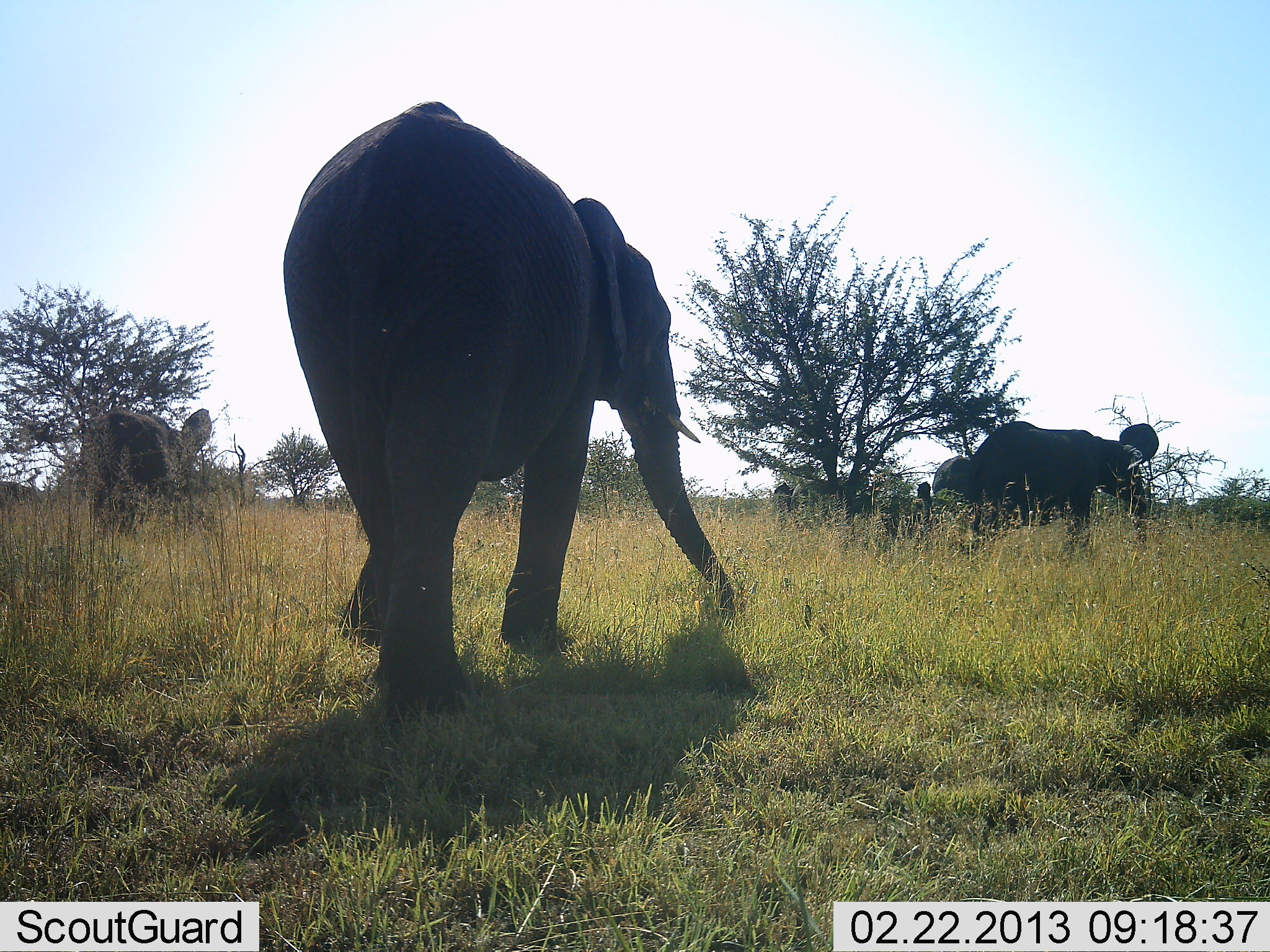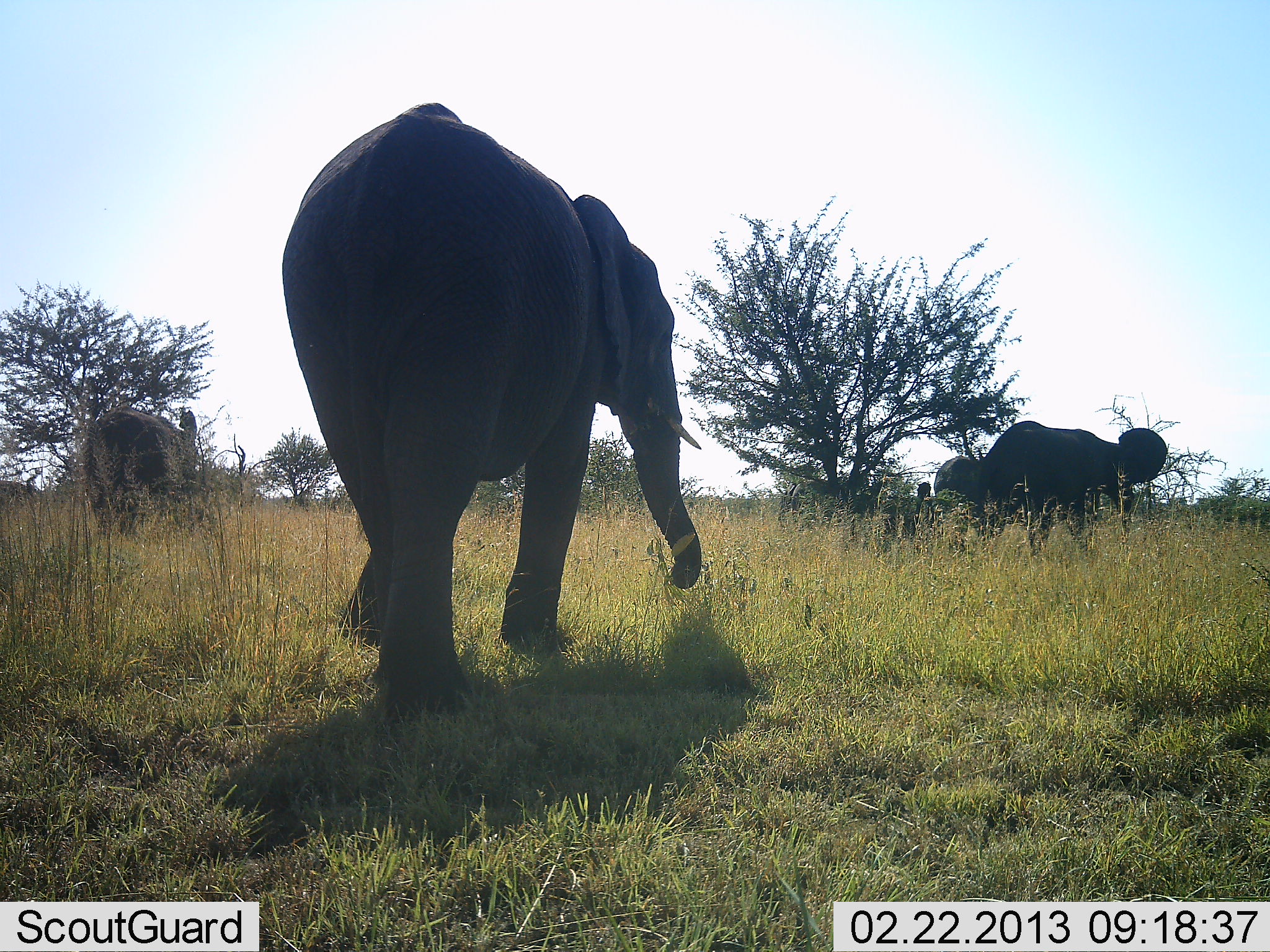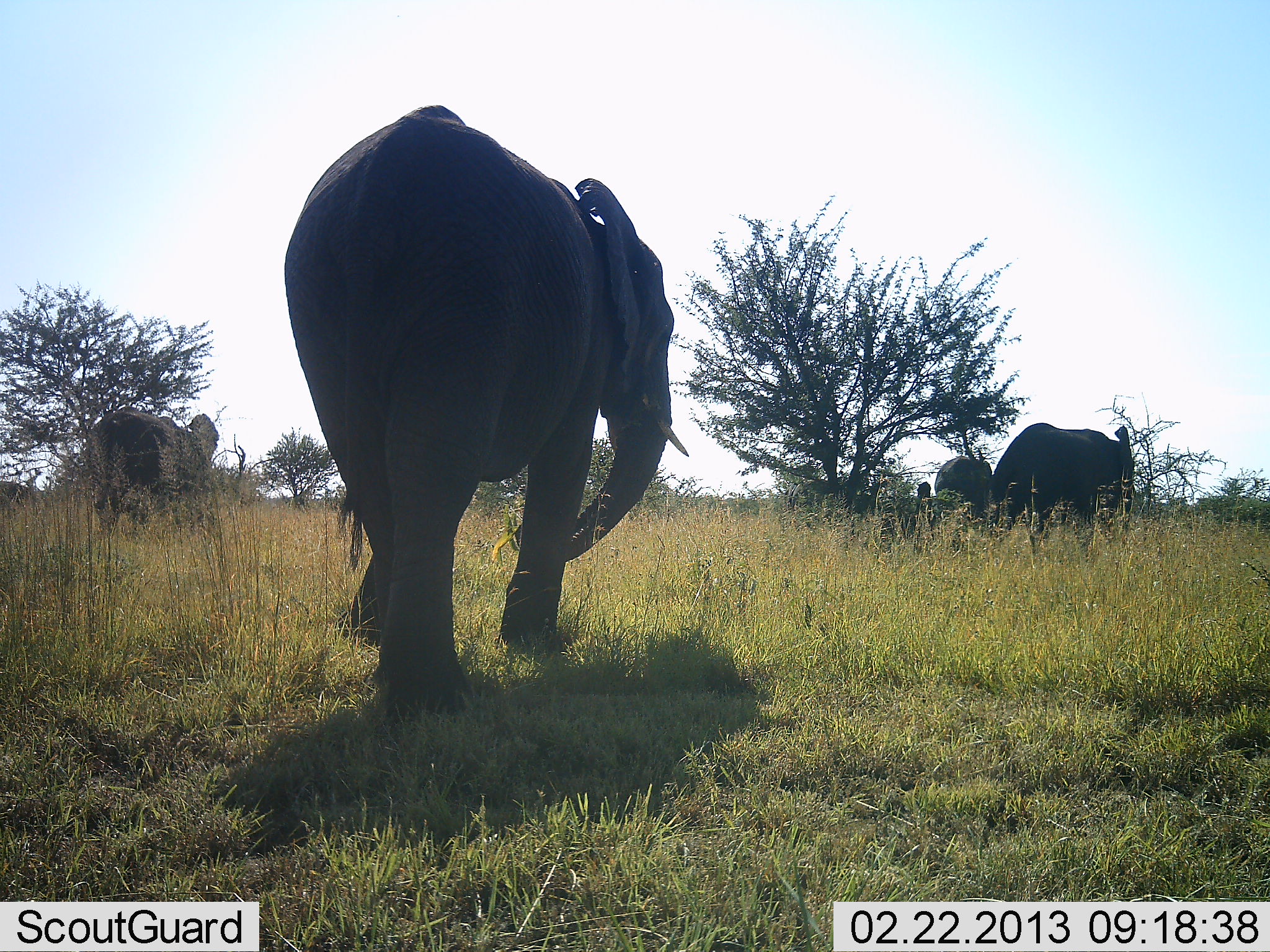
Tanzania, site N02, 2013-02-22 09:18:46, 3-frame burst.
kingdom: Animalia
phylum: Chordata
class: Mammalia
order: Proboscidea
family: Elephantidae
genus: Loxodonta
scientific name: Loxodonta africana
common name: african bush elephant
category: elephant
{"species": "elephant (african bush elephant) (Loxodonta africana)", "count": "4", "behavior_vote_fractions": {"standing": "39%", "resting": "0%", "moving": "39%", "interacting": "9%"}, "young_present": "0%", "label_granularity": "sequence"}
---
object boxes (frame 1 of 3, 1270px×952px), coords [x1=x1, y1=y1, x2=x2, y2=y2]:
animal: [x1=279, y1=98, x2=736, y2=722]; [x1=969, y1=421, x2=1160, y2=552]; [x1=81, y1=407, x2=213, y2=535]; [x1=933, y1=456, x2=981, y2=547]; [x1=773, y1=481, x2=837, y2=529]; [x1=911, y1=481, x2=933, y2=543]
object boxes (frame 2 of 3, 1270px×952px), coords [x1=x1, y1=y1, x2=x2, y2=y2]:
animal: [x1=277, y1=100, x2=705, y2=716]; [x1=983, y1=418, x2=1167, y2=556]; [x1=81, y1=406, x2=198, y2=540]; [x1=933, y1=456, x2=987, y2=542]; [x1=778, y1=479, x2=841, y2=528]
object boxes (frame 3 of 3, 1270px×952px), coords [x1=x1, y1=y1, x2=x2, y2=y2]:
animal: [x1=282, y1=104, x2=691, y2=712]; [x1=992, y1=421, x2=1136, y2=560]; [x1=85, y1=409, x2=219, y2=534]; [x1=934, y1=457, x2=993, y2=529]; [x1=784, y1=479, x2=834, y2=517]